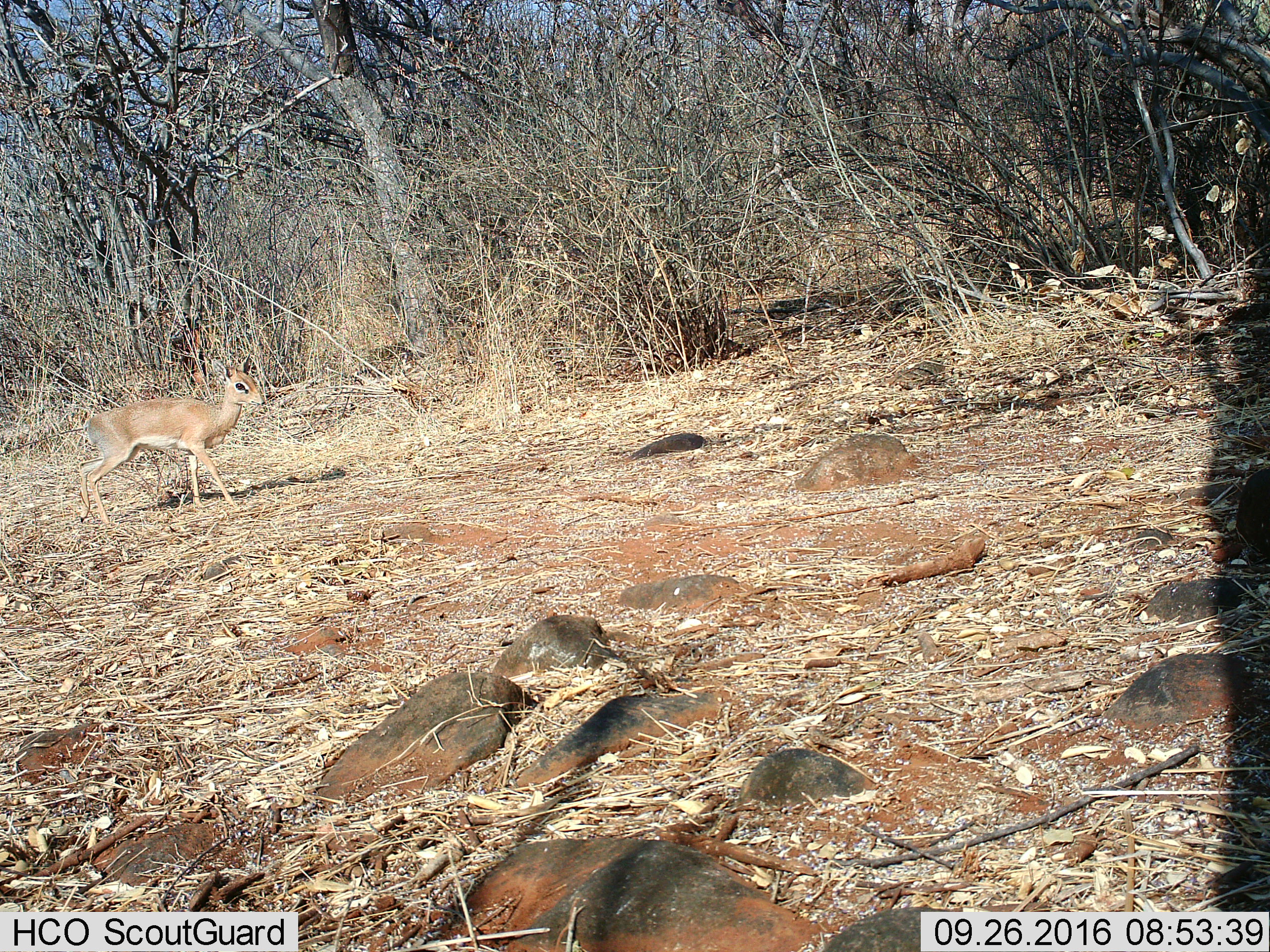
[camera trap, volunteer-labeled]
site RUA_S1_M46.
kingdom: Animalia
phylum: Chordata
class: Mammalia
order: Artiodactyla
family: Bovidae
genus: Madoqua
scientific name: Madoqua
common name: dik-dik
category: dikdik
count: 1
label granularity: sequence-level